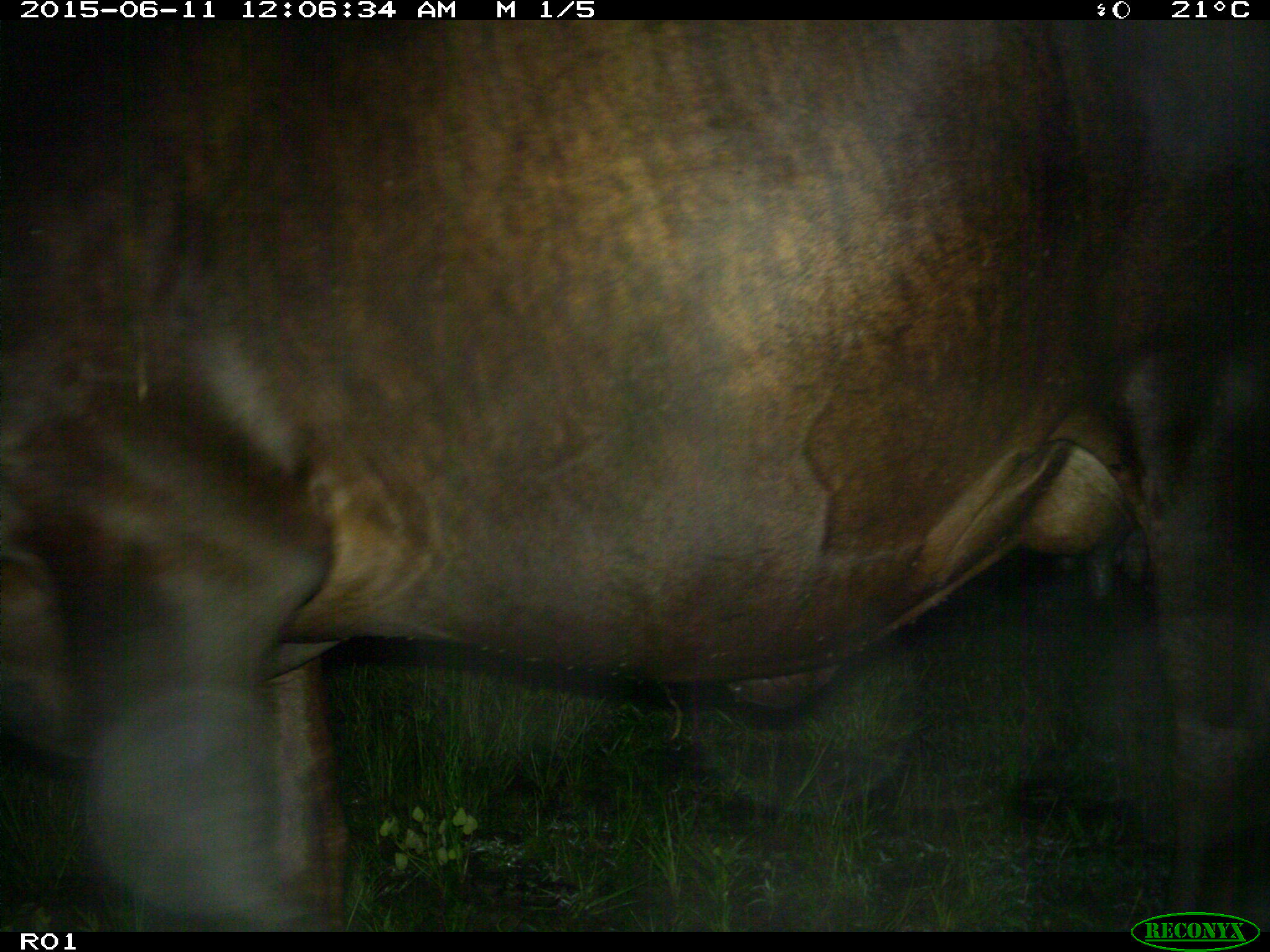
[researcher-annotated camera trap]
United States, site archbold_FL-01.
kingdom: Animalia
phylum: Chordata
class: Mammalia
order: Artiodactyla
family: Bovidae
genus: Bos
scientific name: Bos taurus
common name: domestic cow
Bos taurus (domestic cow).